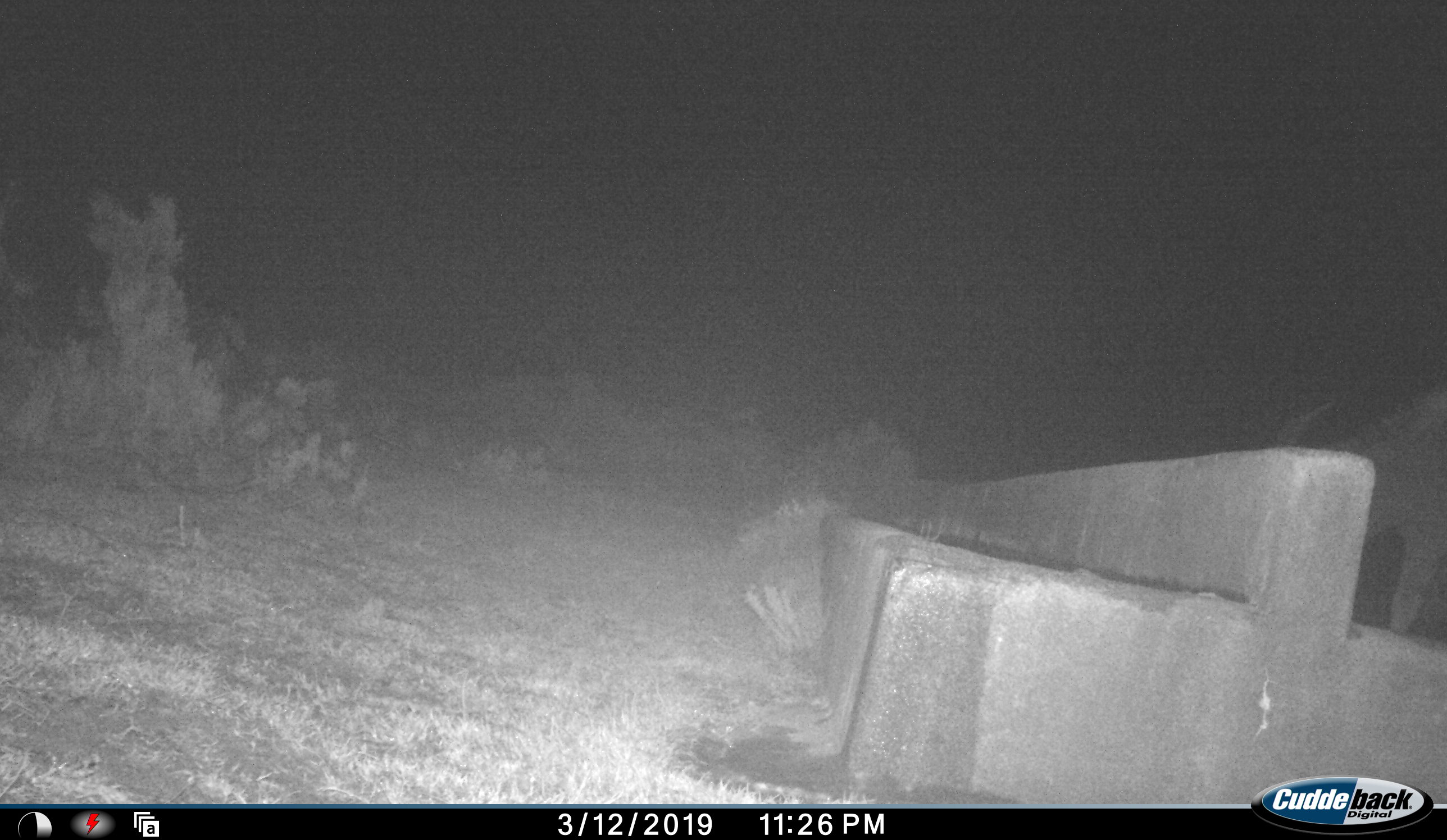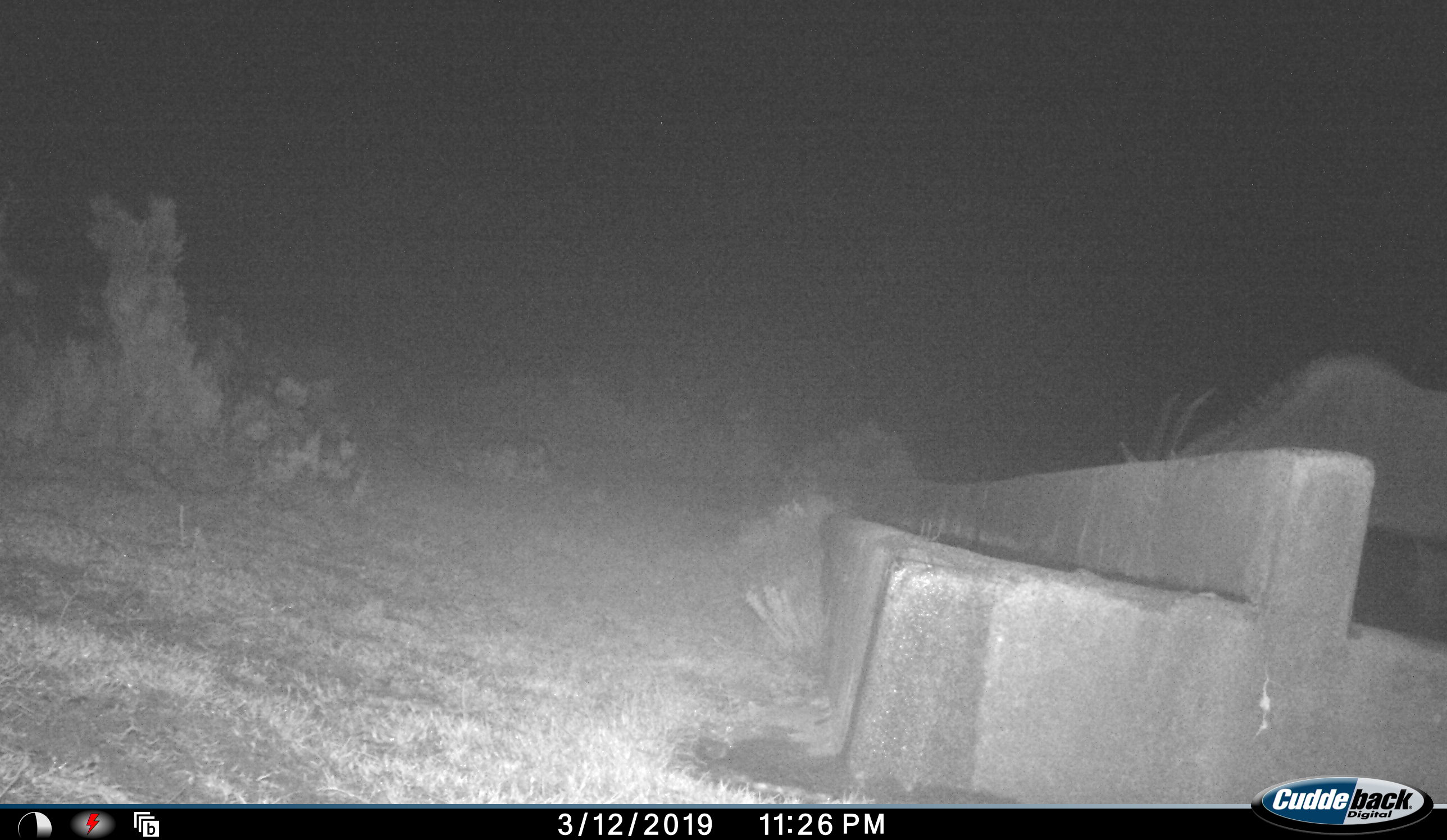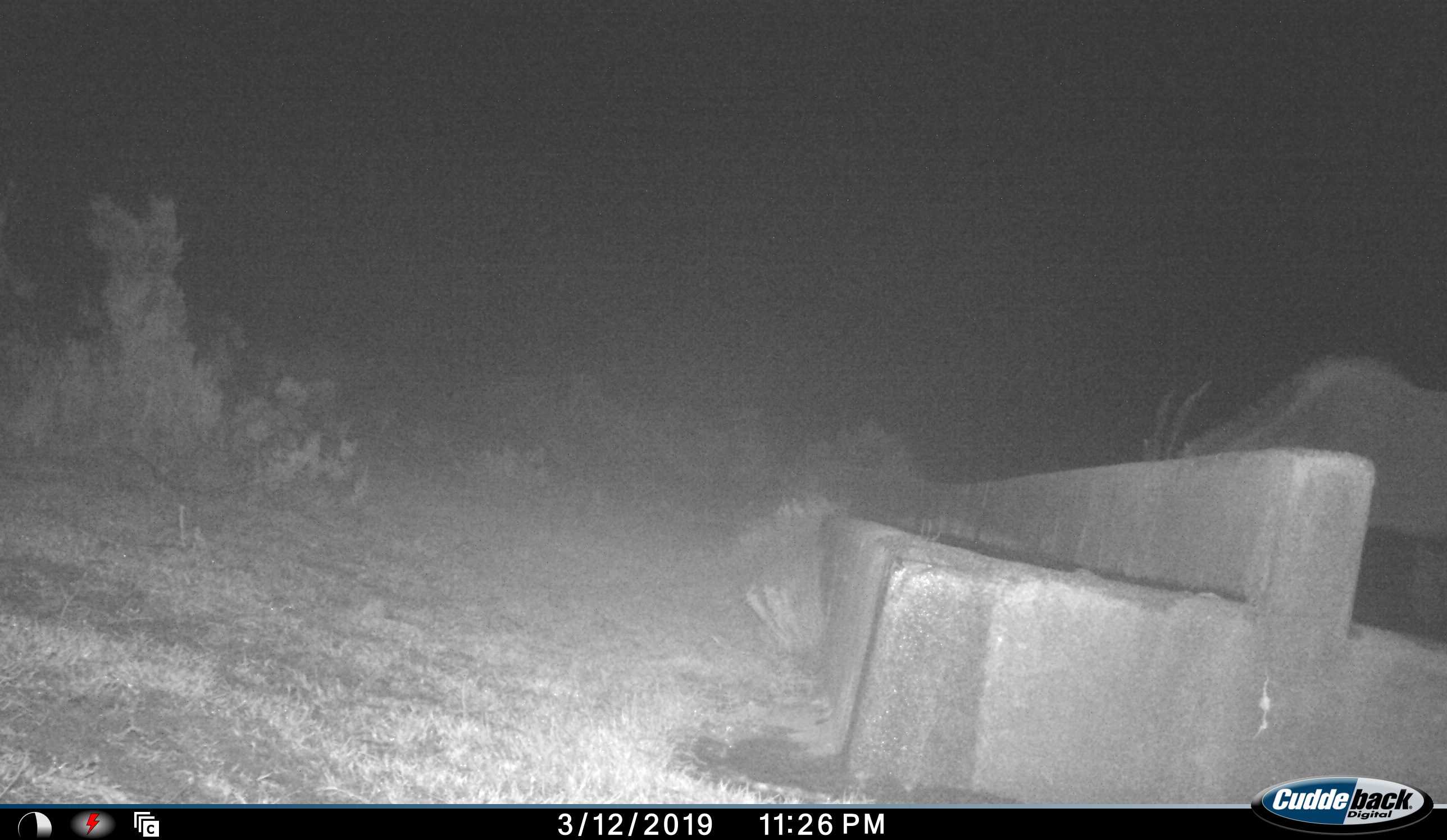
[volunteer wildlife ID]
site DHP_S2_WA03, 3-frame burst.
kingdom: Animalia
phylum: Chordata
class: Mammalia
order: Artiodactyla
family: Bovidae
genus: Tragelaphus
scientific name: Tragelaphus oryx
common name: eland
Eland (Tragelaphus oryx), count 1. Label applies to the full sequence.